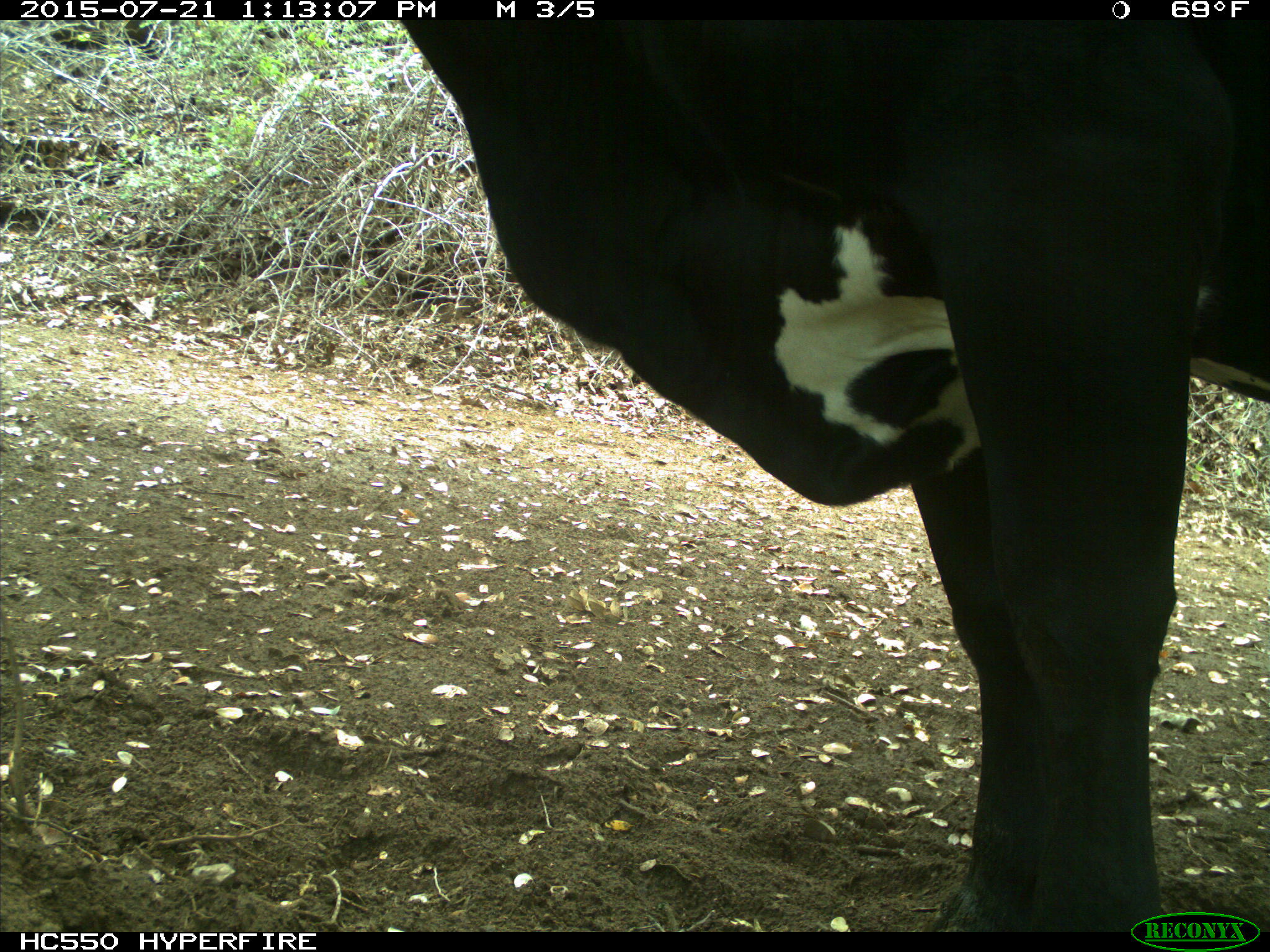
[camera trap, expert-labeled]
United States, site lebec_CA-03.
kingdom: Animalia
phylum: Chordata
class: Mammalia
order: Artiodactyla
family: Bovidae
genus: Bos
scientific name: Bos taurus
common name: domestic cow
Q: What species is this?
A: Bos taurus (domestic cow).